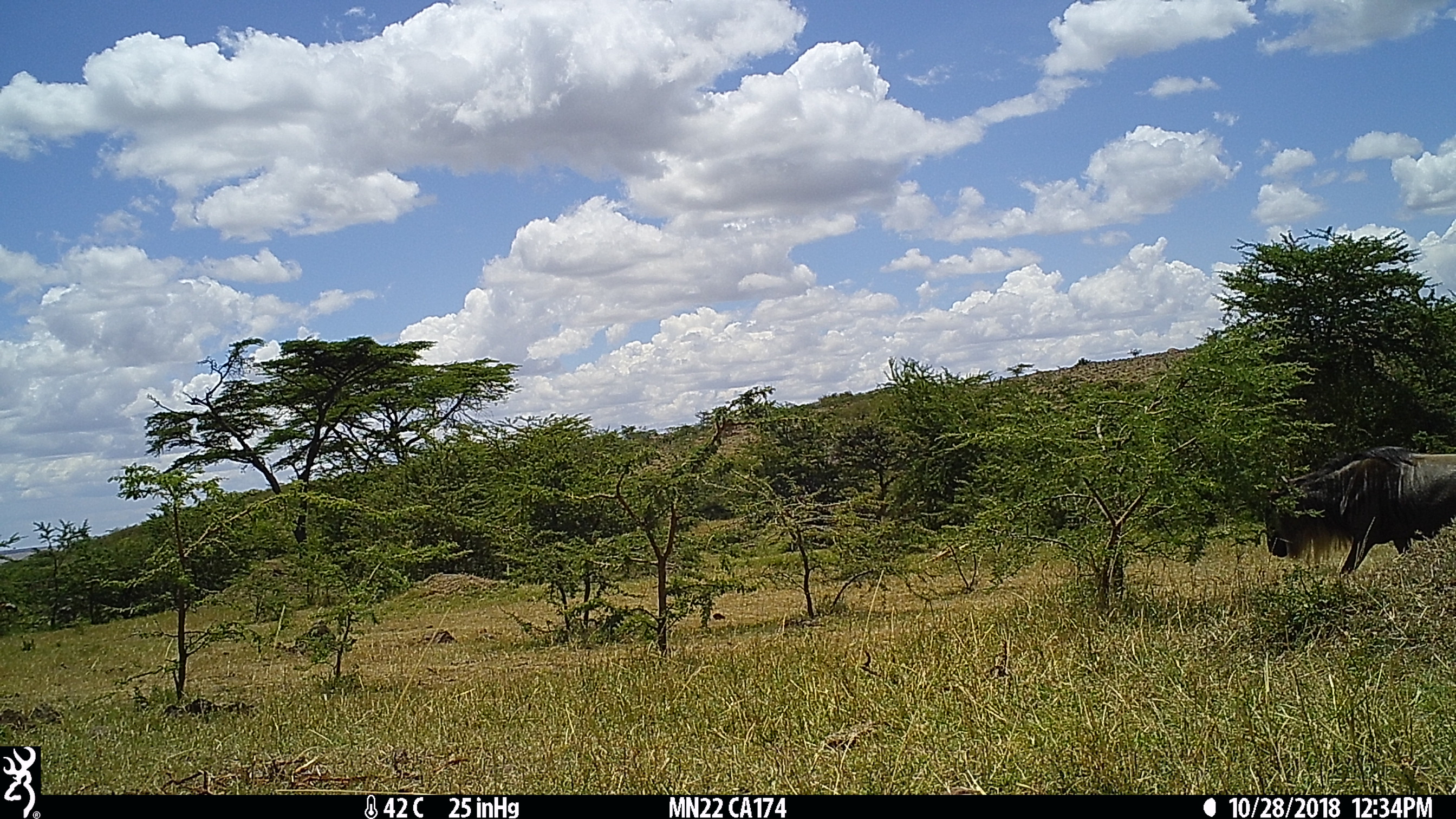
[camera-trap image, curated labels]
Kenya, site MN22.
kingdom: Animalia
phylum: Chordata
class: Mammalia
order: Artiodactyla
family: Bovidae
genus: Connochaetes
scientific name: Connochaetes taurinus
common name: blue wildebeest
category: wildebeest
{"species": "wildebeest (blue wildebeest) (Connochaetes taurinus)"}